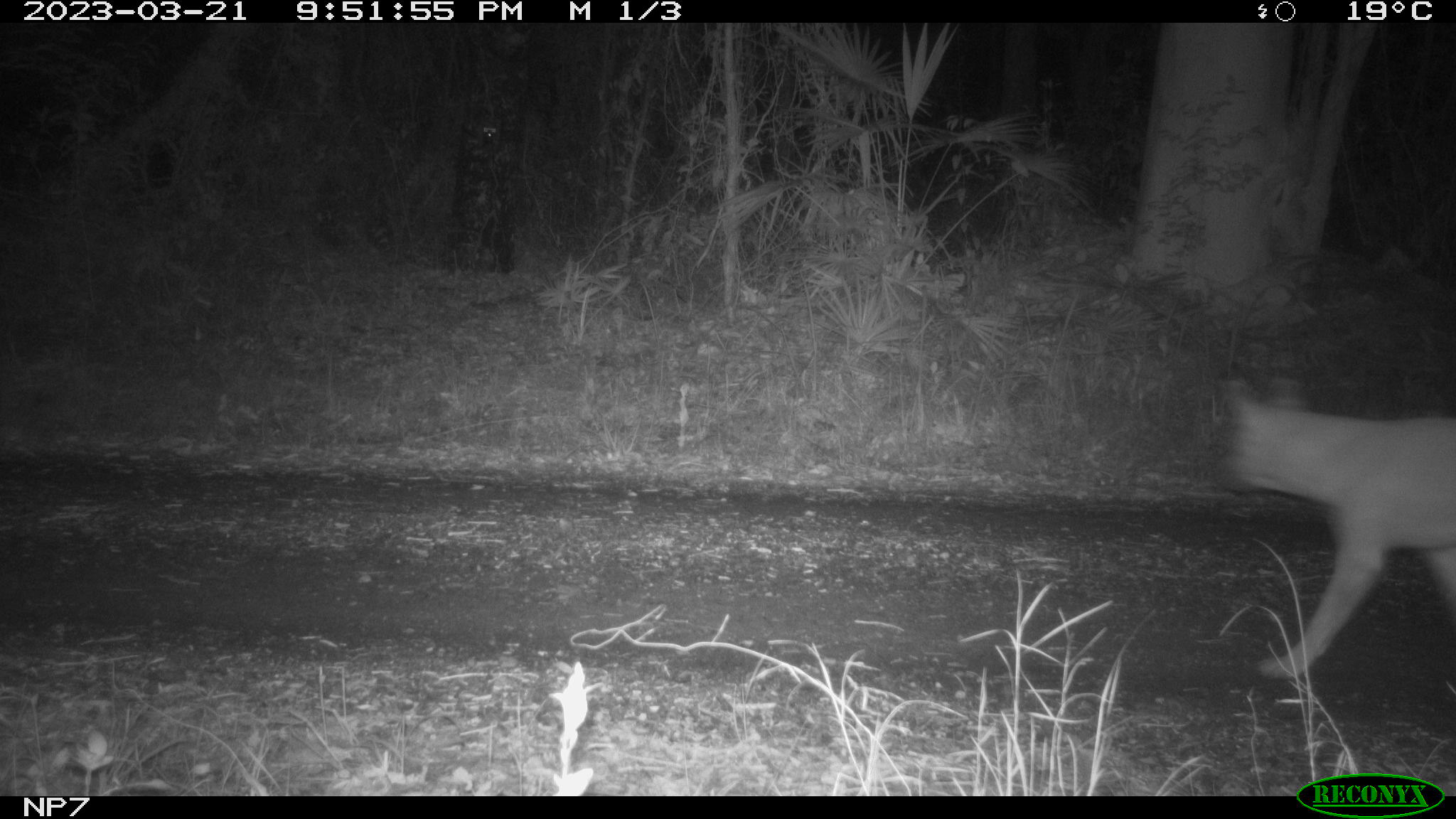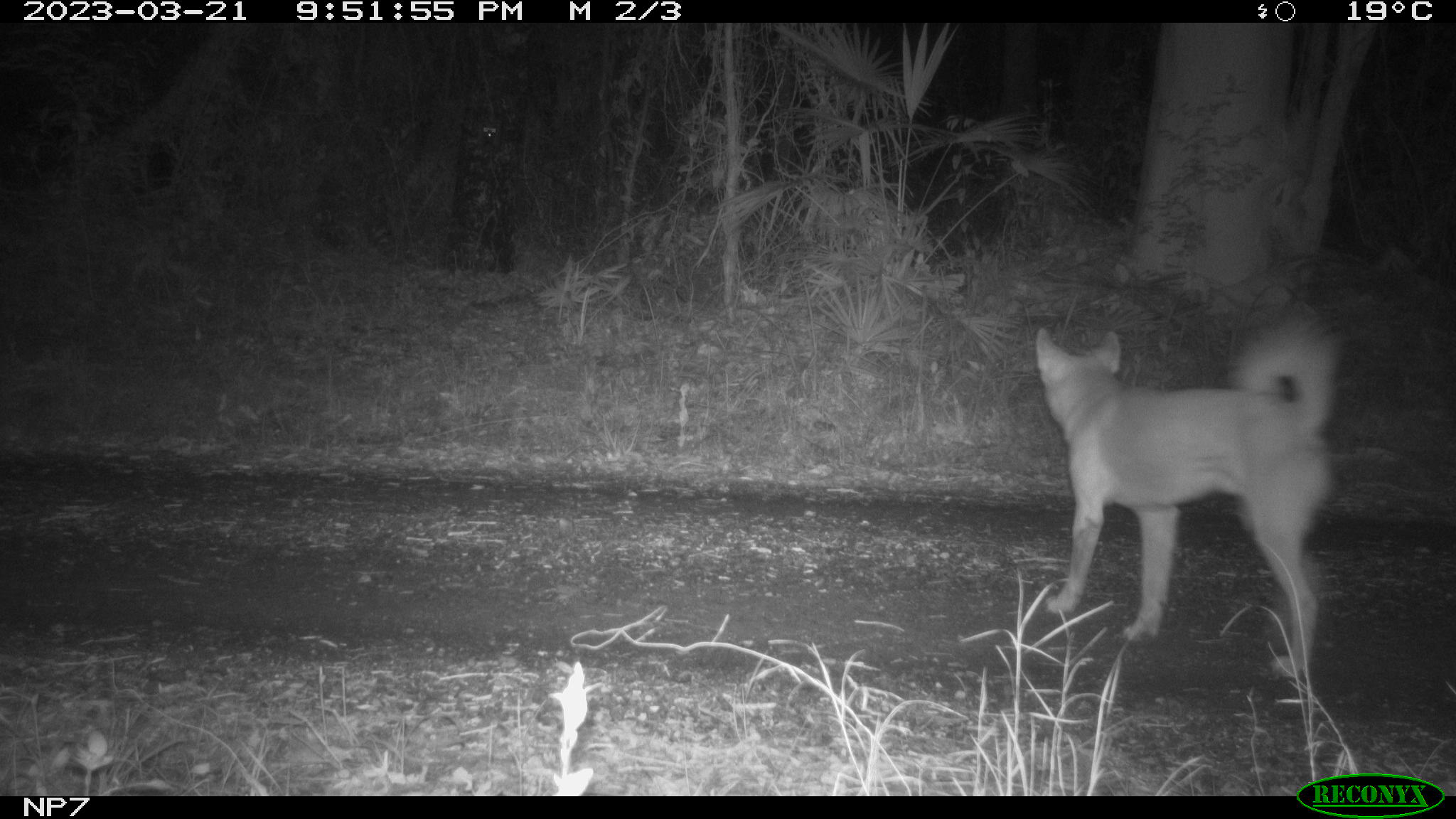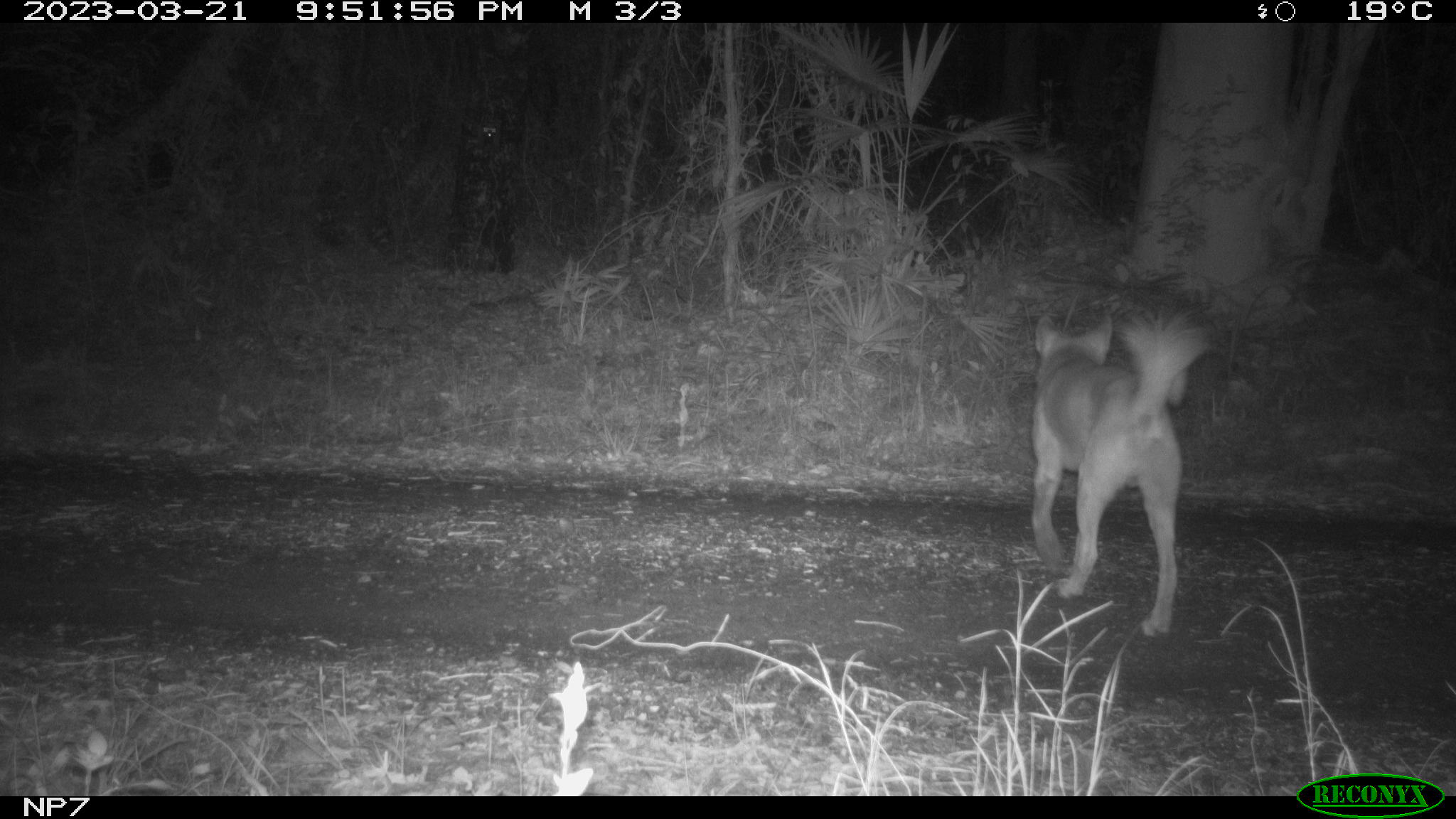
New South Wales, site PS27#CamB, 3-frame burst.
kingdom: Animalia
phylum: Chordata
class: Mammalia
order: Carnivora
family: Canidae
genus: Canis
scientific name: Canis familiaris dingo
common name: dingo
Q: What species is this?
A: Dingo (Canis familiaris dingo).